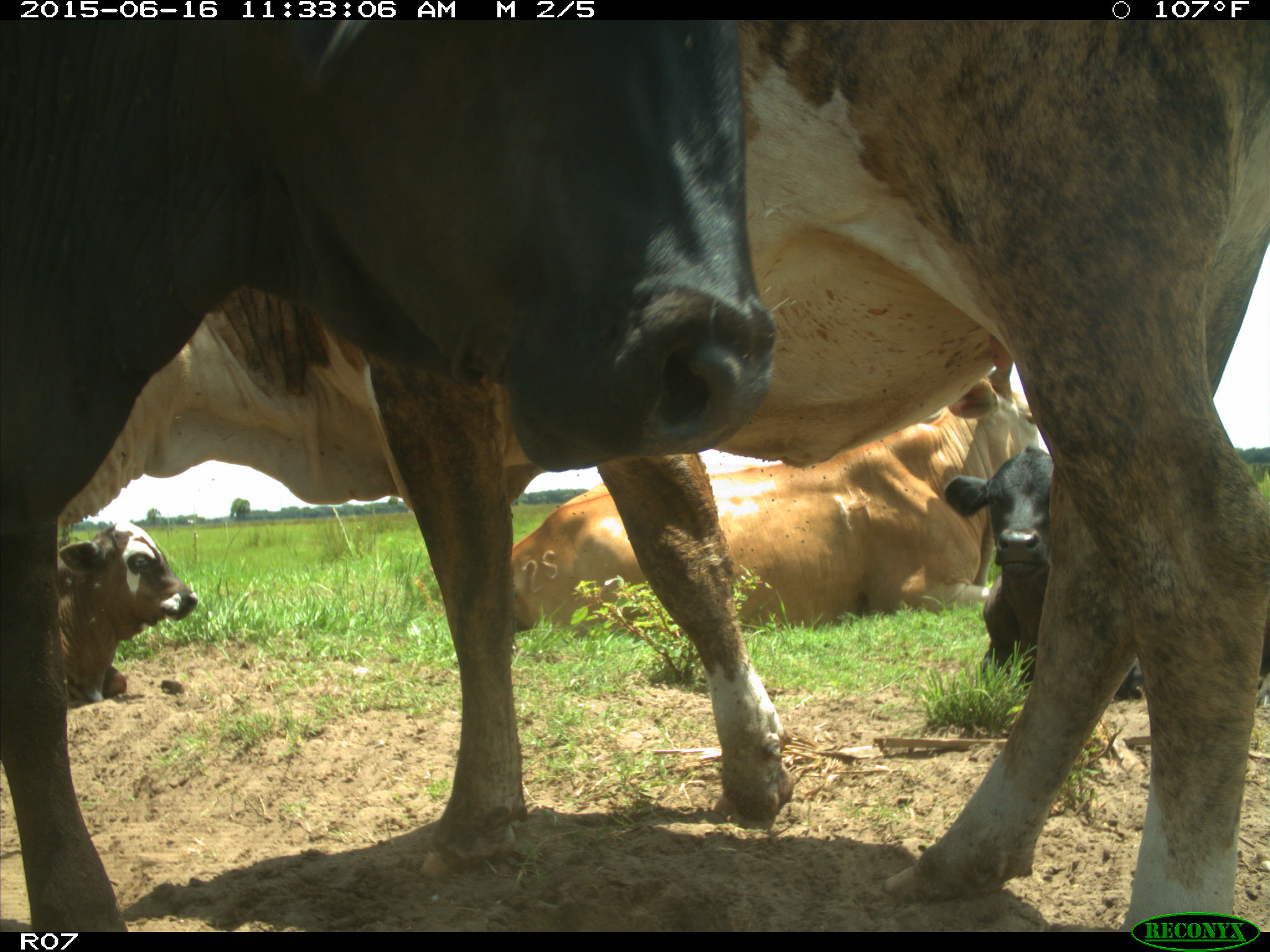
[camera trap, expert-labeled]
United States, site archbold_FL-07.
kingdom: Animalia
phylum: Chordata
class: Mammalia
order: Artiodactyla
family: Bovidae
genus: Bos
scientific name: Bos taurus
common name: domestic cow